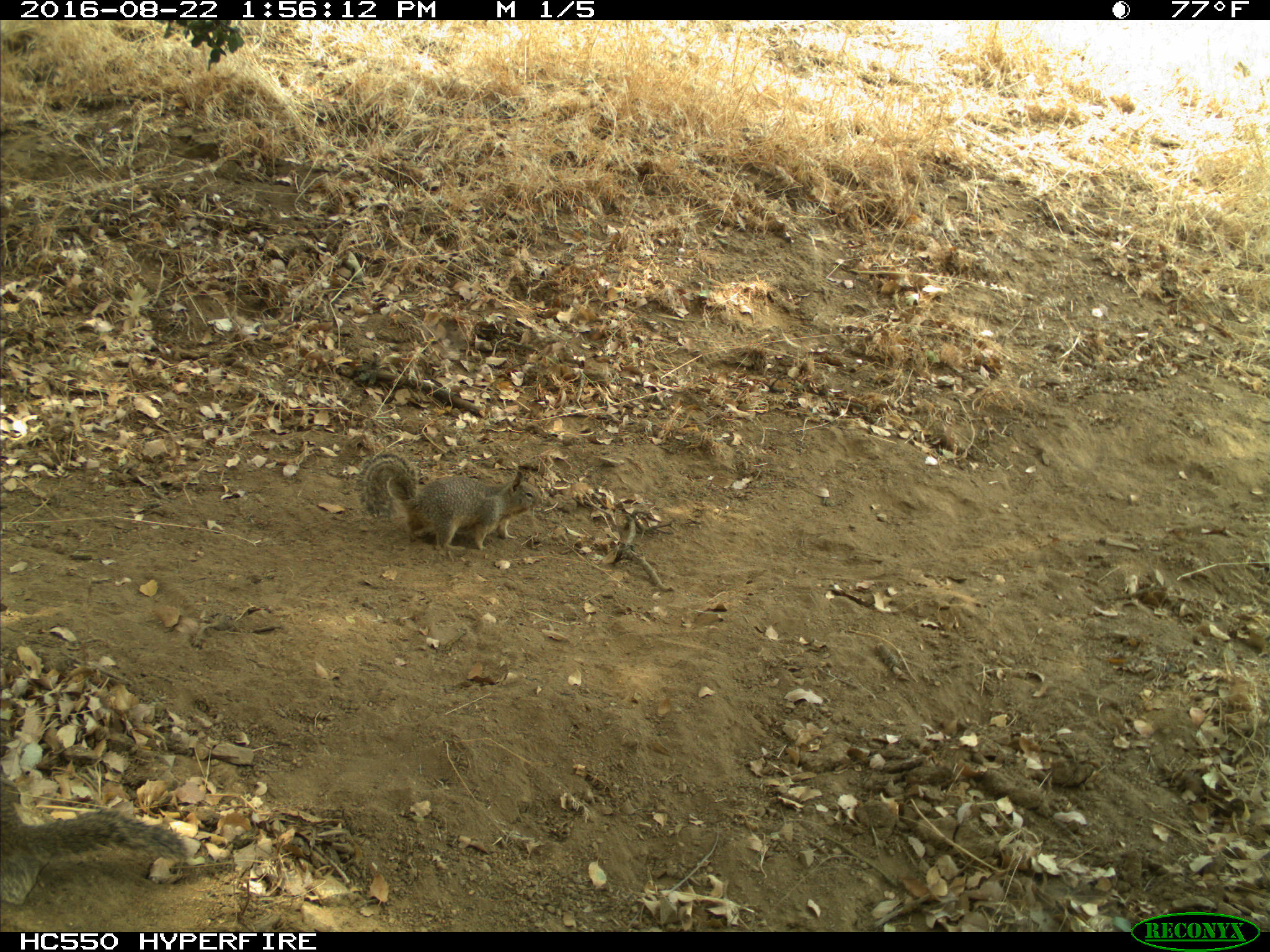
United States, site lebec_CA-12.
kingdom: Animalia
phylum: Chordata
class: Mammalia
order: Rodentia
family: Sciuridae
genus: Otospermophilus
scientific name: Otospermophilus beecheyi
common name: california ground squirrel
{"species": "Otospermophilus beecheyi (california ground squirrel)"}